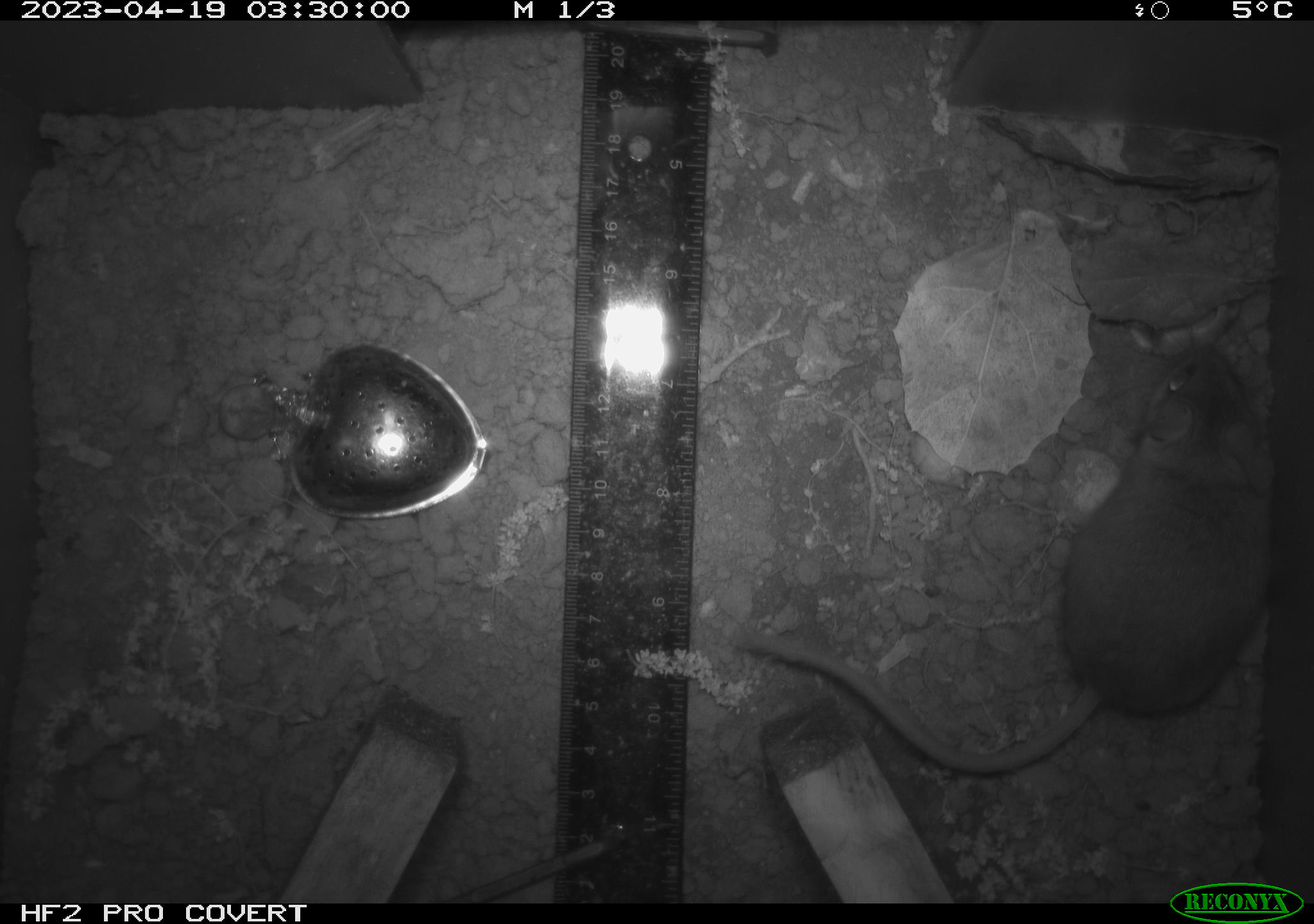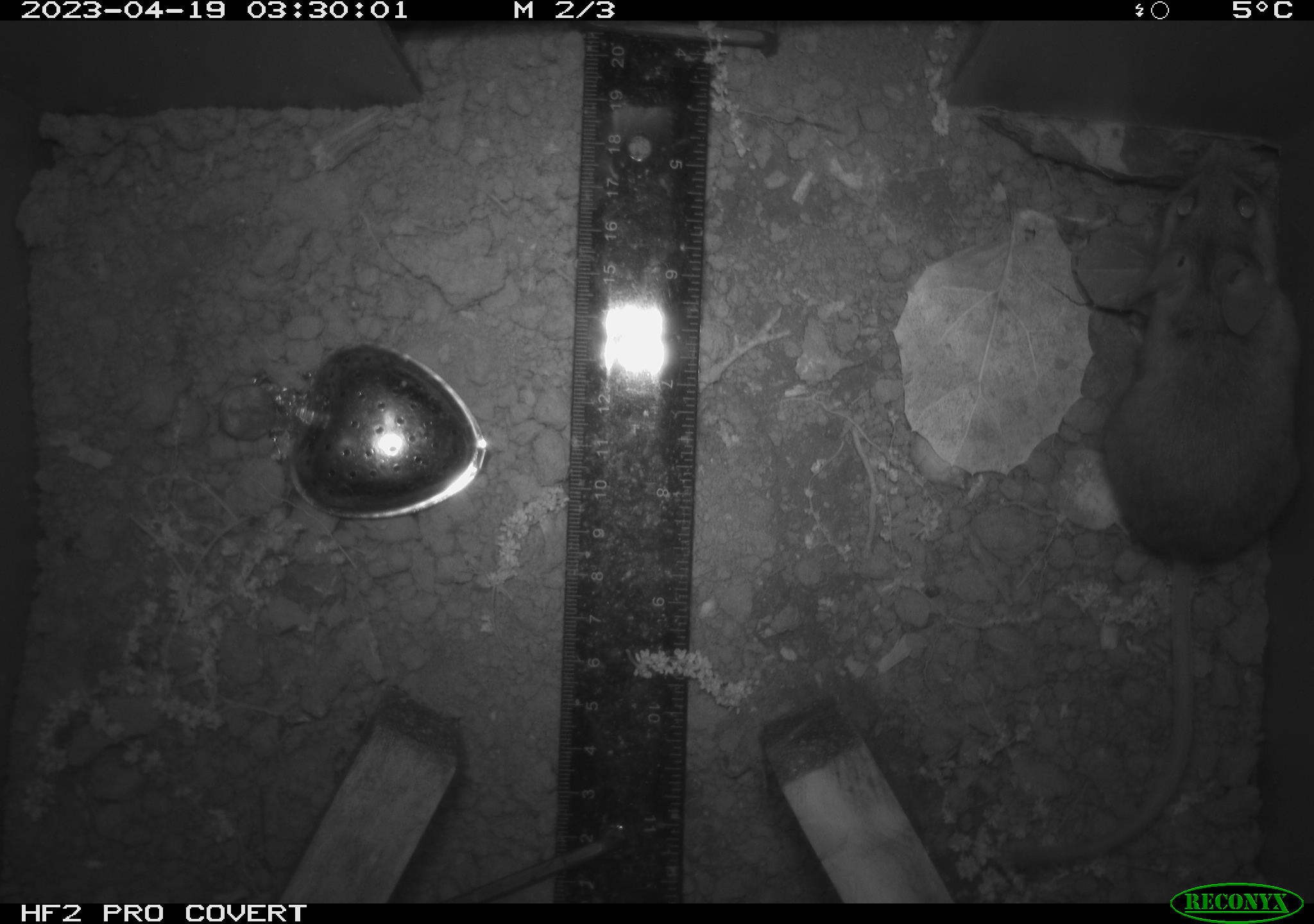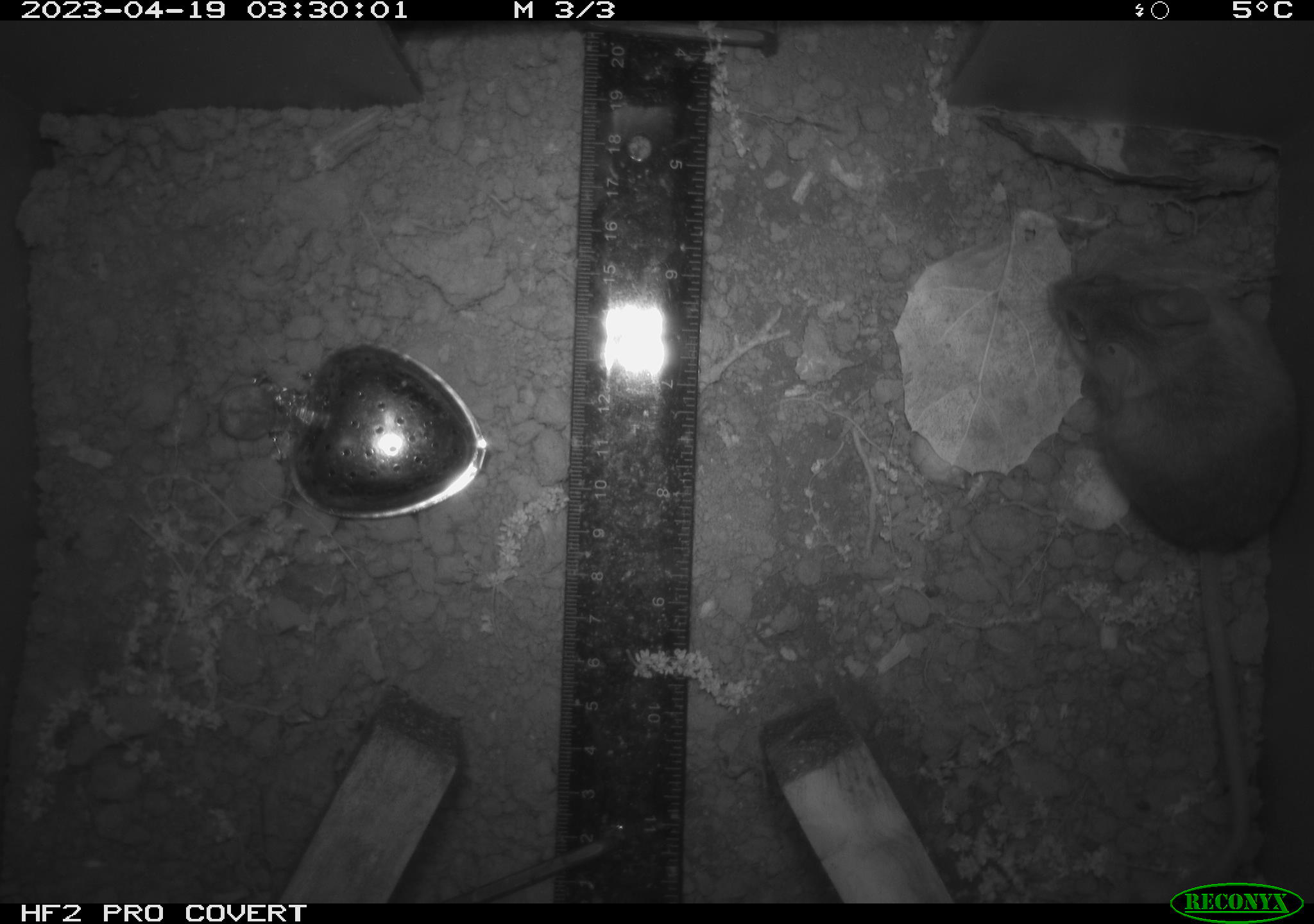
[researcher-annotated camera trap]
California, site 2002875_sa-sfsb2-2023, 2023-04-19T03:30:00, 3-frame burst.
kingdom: Animalia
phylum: Chordata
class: Mammalia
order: Rodentia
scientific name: Rodentia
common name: mouse species